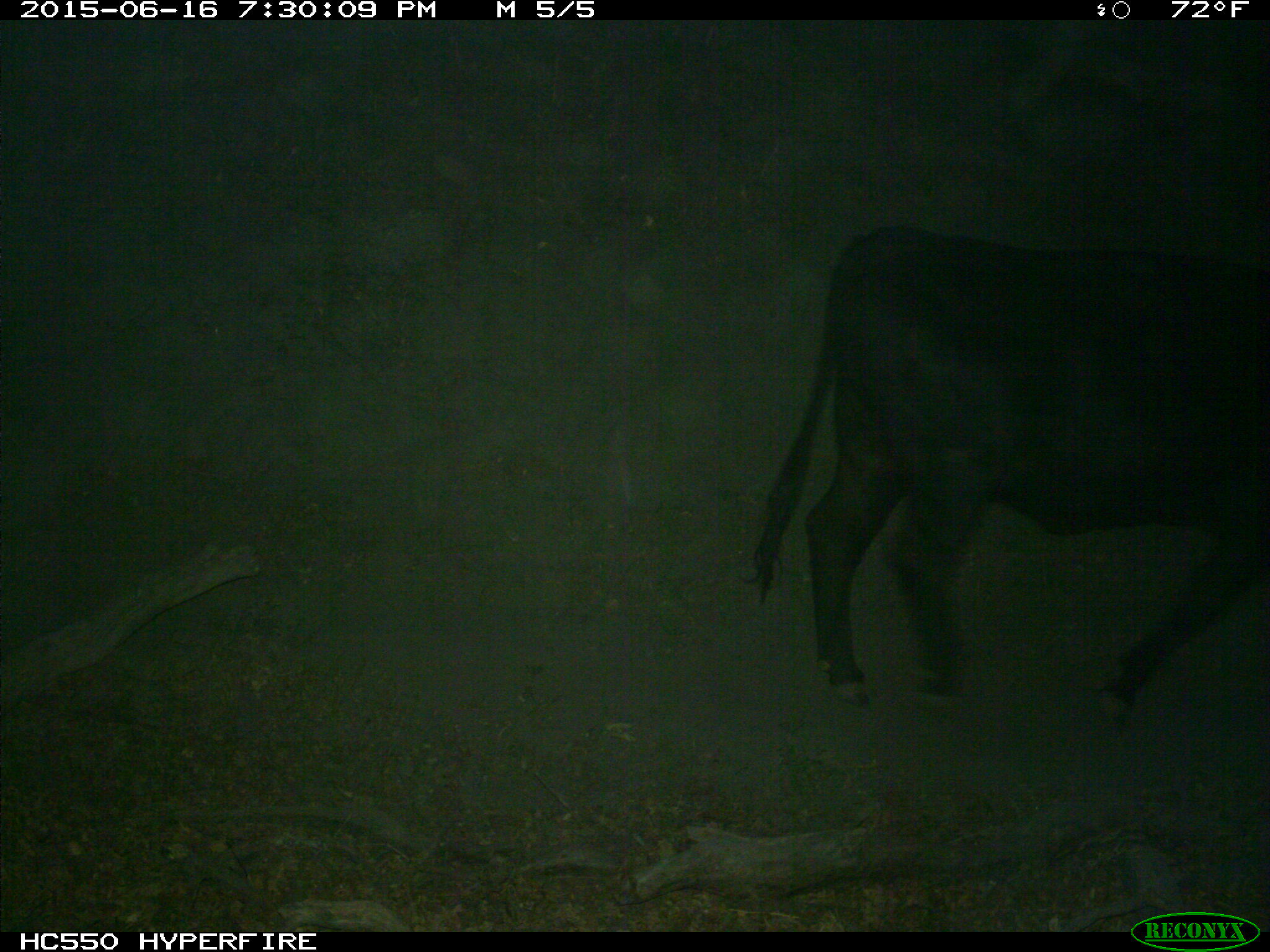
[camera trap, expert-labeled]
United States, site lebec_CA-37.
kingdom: Animalia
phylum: Chordata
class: Mammalia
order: Artiodactyla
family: Bovidae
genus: Bos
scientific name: Bos taurus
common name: domestic cow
Bos taurus (domestic cow).